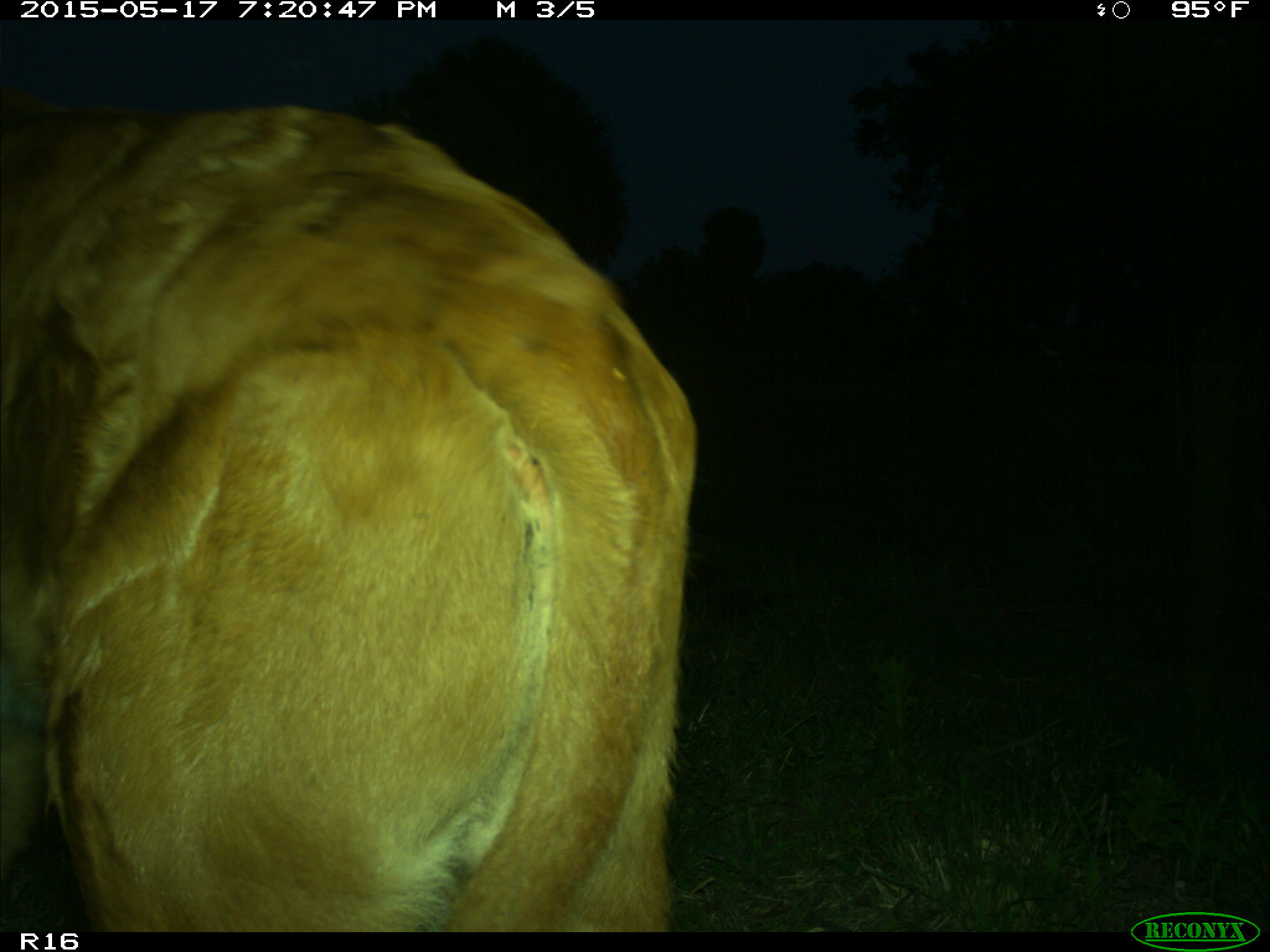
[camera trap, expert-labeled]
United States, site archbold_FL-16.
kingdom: Animalia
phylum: Chordata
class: Mammalia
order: Artiodactyla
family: Bovidae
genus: Bos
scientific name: Bos taurus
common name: domestic cow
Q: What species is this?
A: Bos taurus (domestic cow).